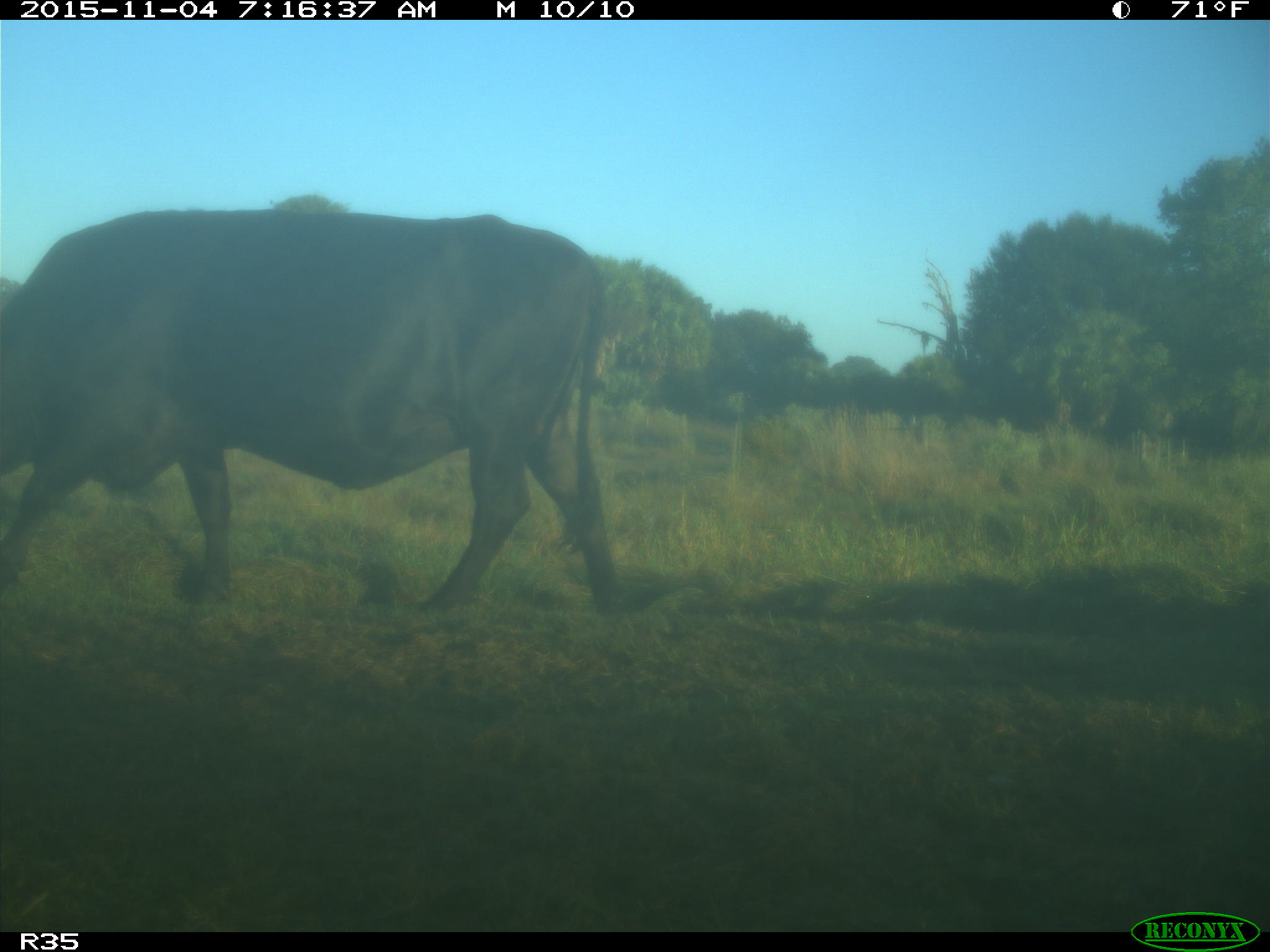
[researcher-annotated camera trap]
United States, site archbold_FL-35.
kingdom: Animalia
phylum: Chordata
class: Mammalia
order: Artiodactyla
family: Bovidae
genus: Bos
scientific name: Bos taurus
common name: domestic cow